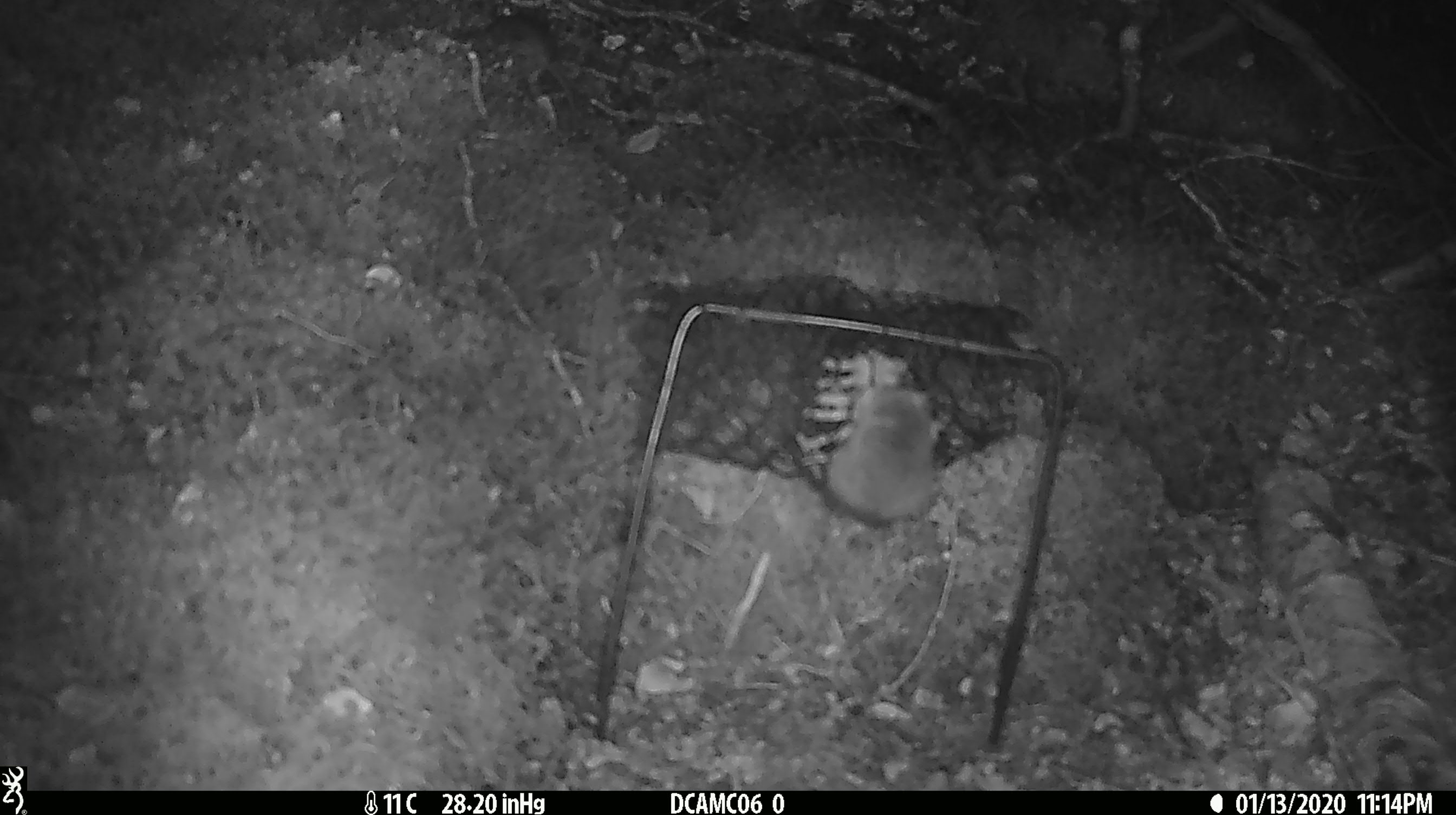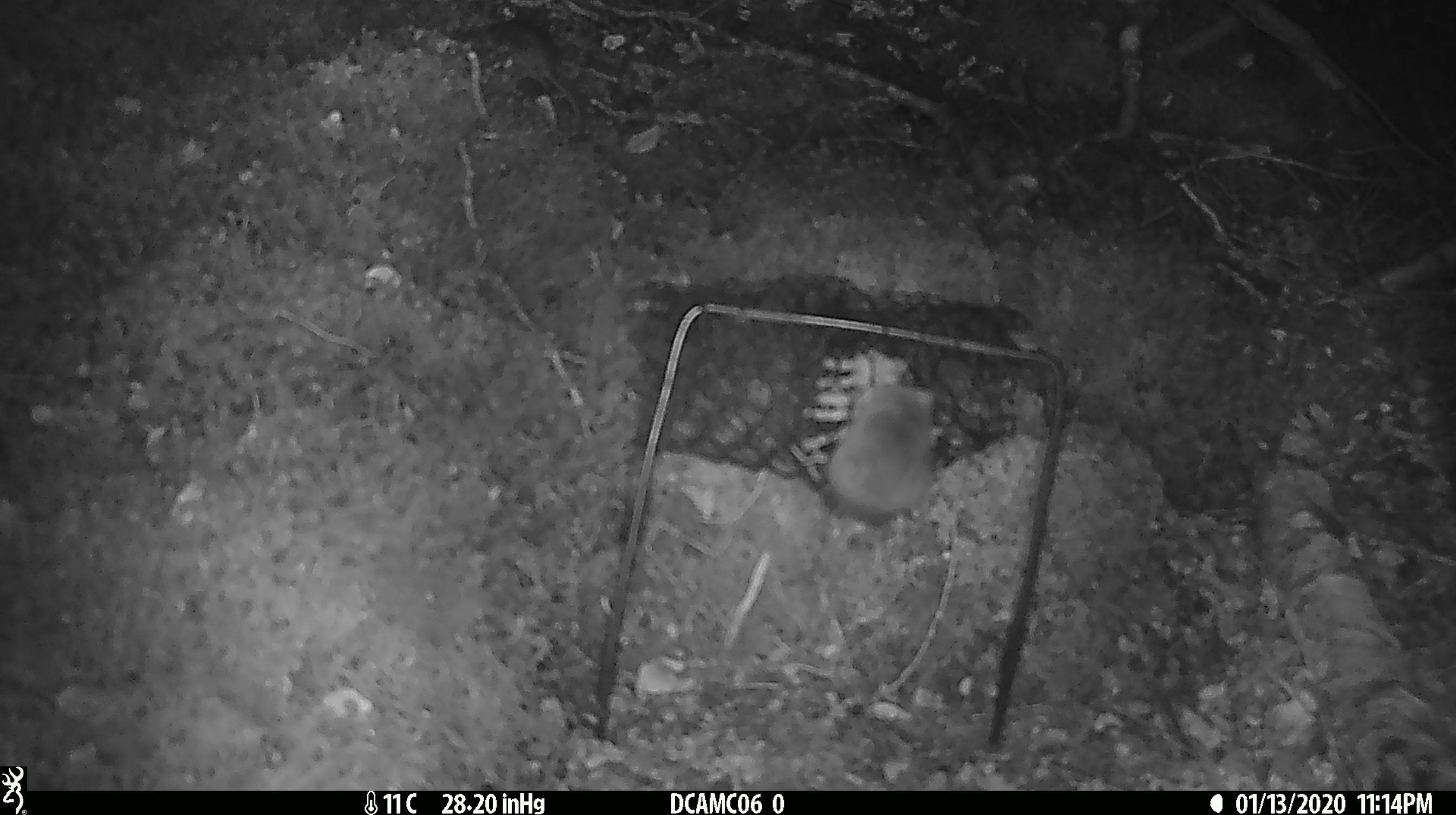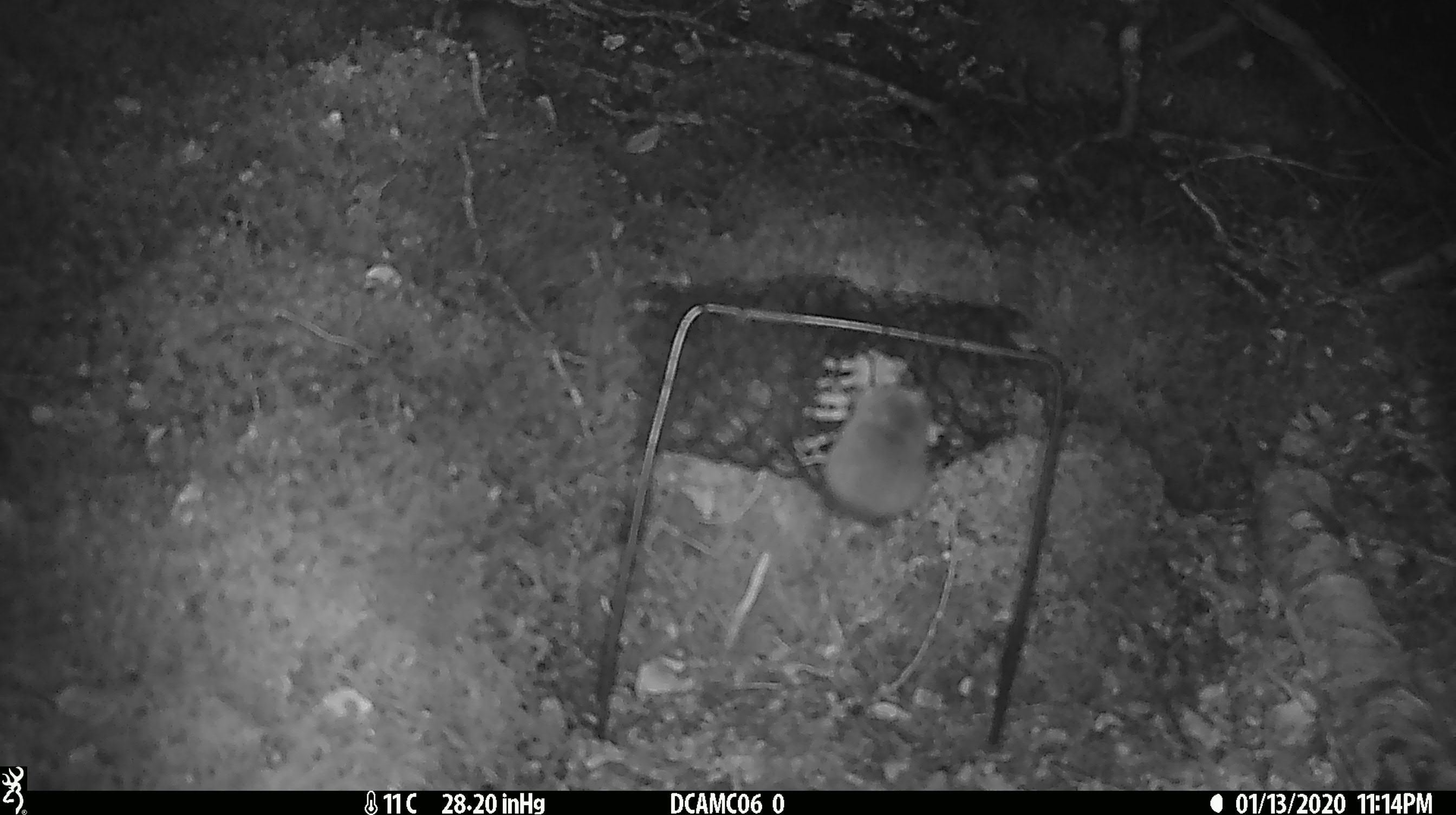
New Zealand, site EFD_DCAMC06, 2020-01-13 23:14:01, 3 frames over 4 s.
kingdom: Animalia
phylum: Chordata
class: Mammalia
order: Rodentia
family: Muridae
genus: Mus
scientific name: Mus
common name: mouse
Mouse (Mus).